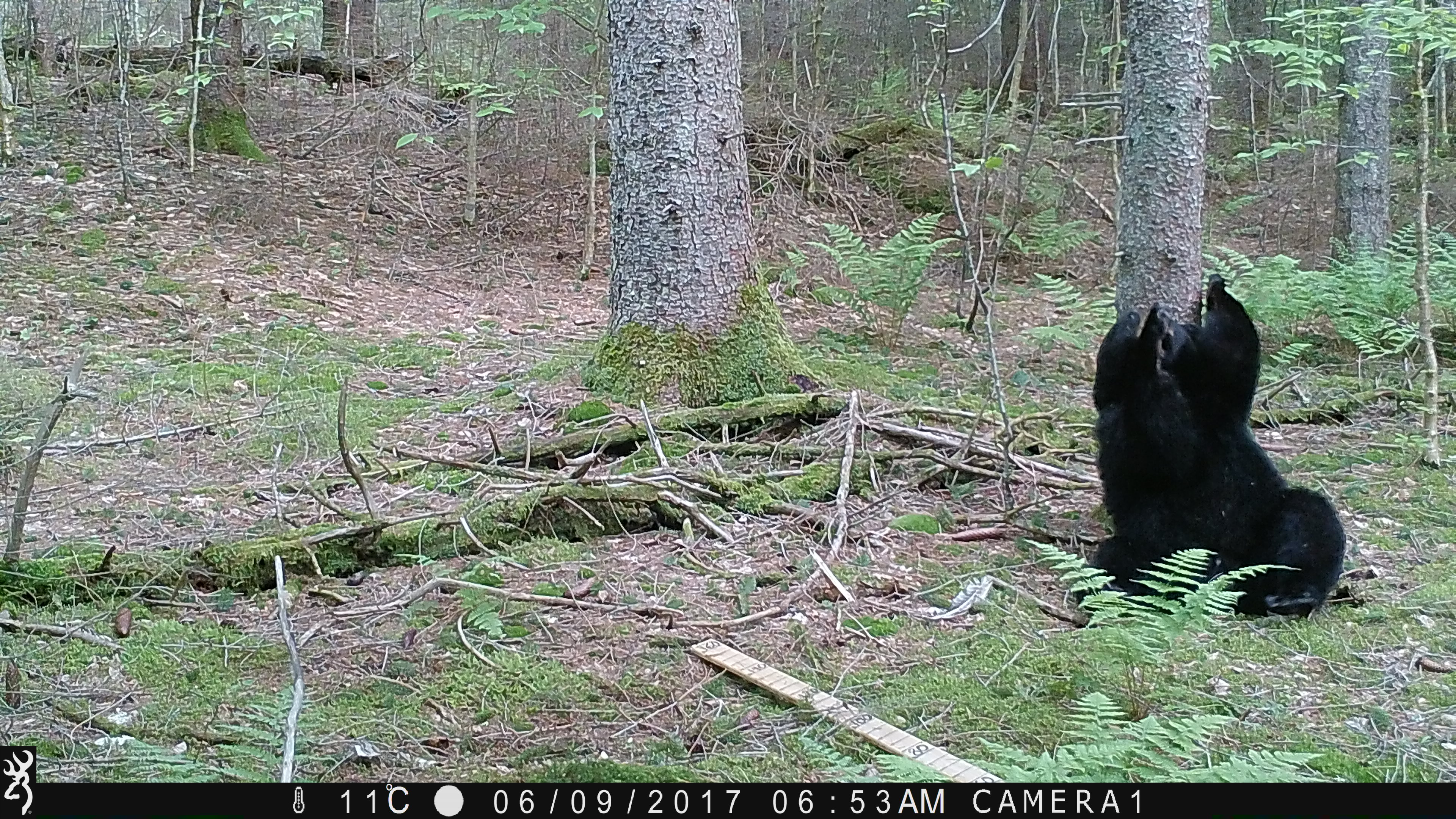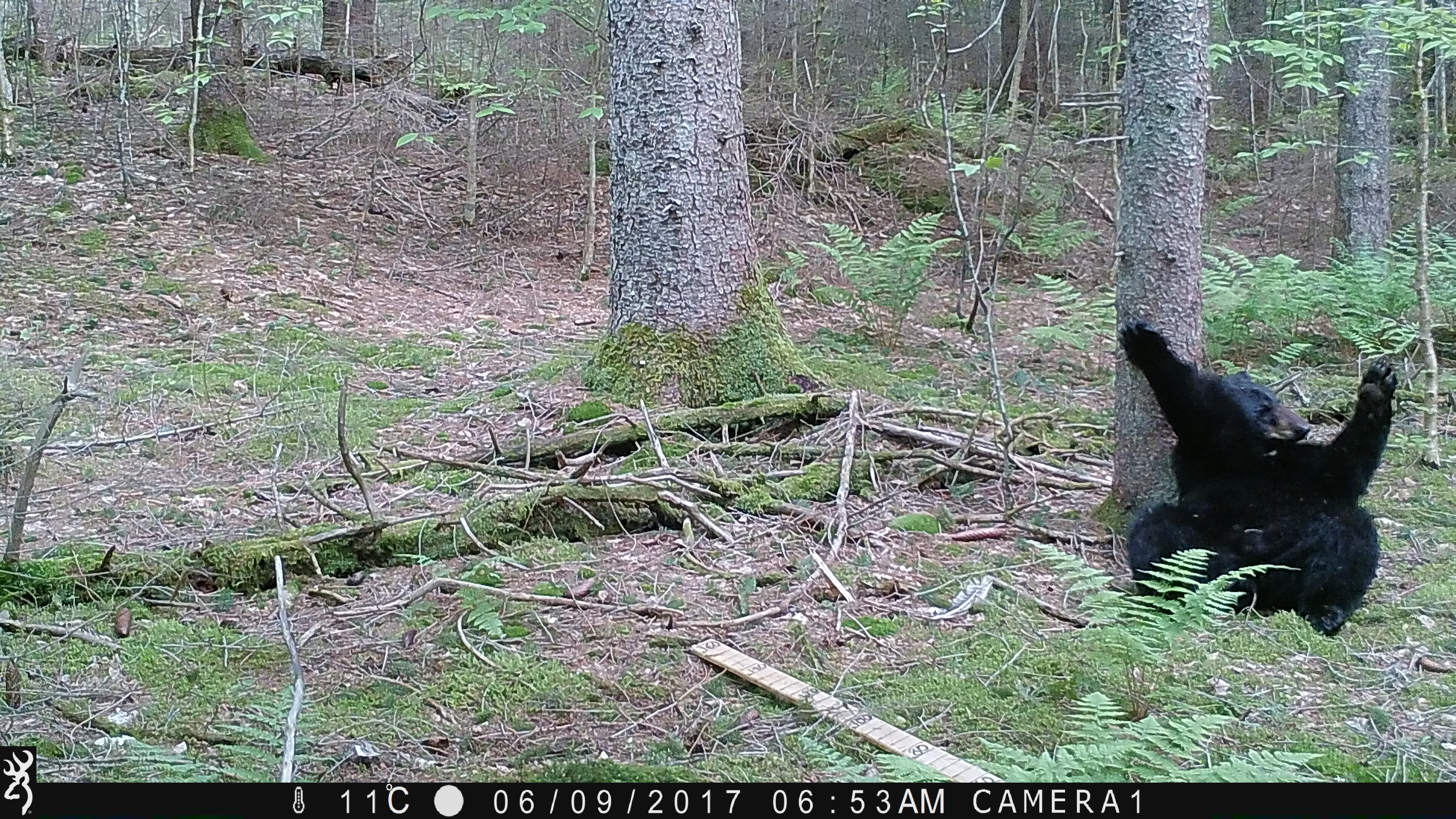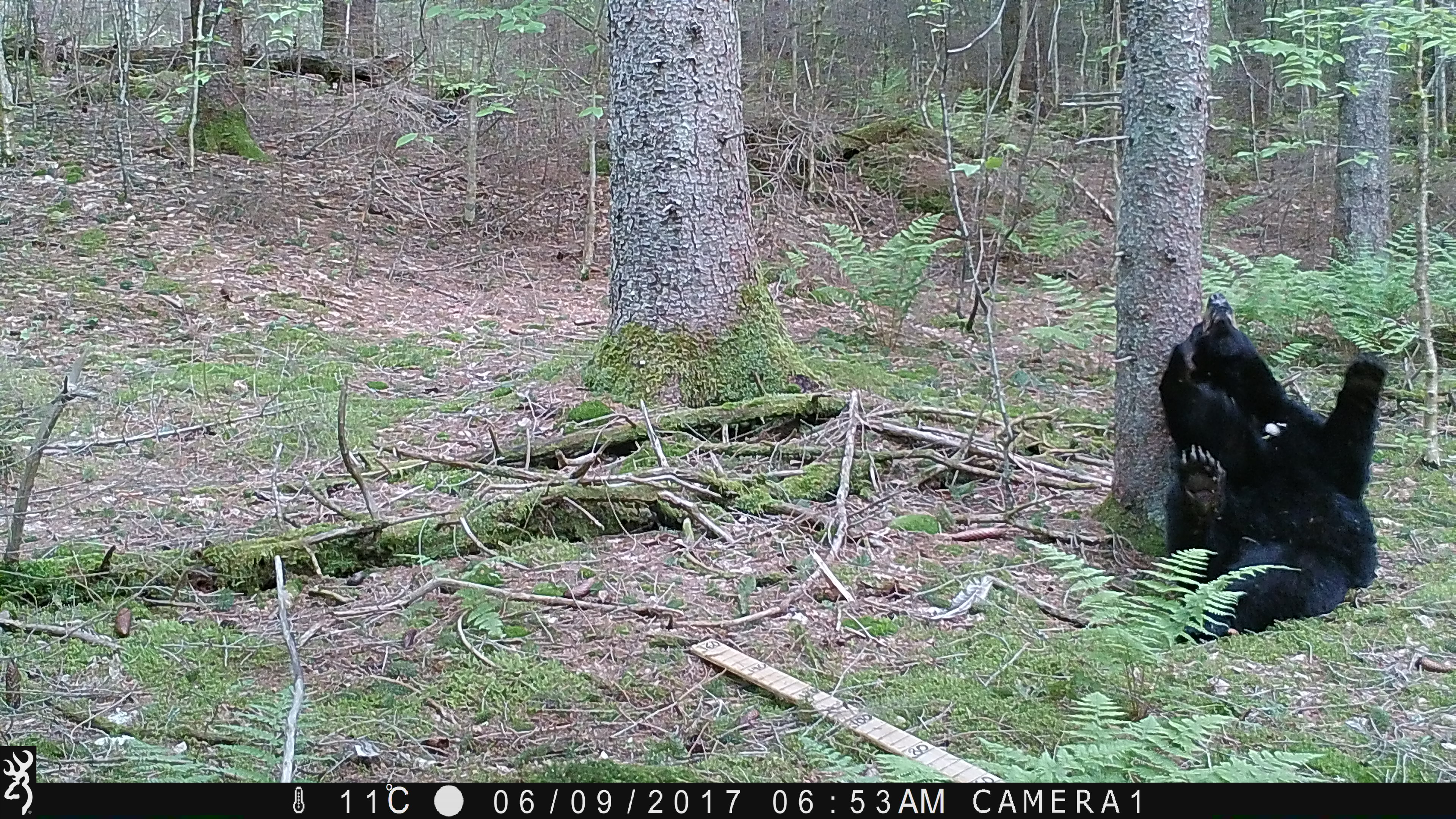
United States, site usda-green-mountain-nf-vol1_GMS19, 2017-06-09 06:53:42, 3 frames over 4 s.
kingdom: Animalia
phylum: Chordata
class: Mammalia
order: Carnivora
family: Ursidae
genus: Ursus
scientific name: Ursus americanus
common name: black bear